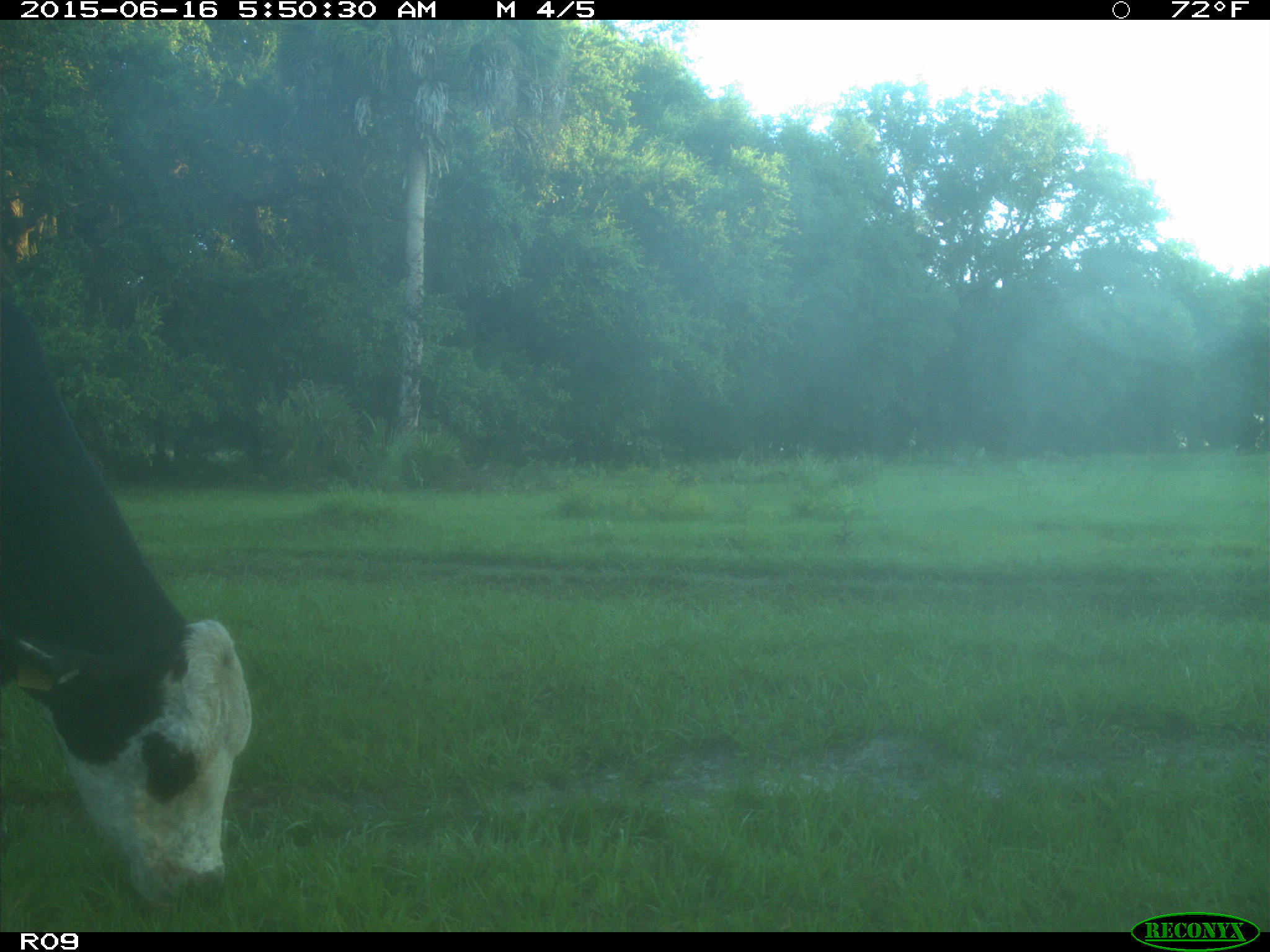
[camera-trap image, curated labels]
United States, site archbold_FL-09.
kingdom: Animalia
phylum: Chordata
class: Mammalia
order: Artiodactyla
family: Bovidae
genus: Bos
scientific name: Bos taurus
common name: domestic cow